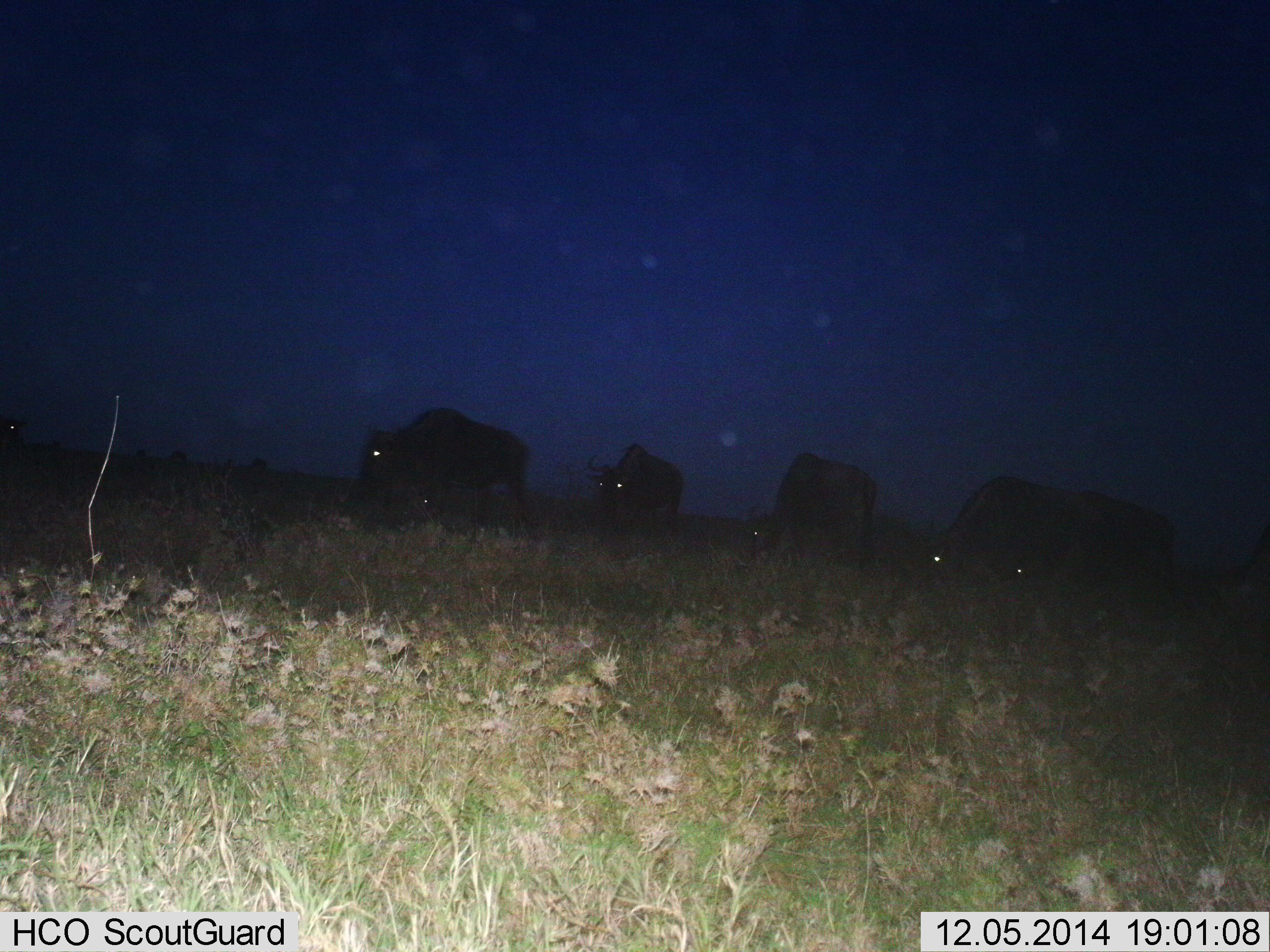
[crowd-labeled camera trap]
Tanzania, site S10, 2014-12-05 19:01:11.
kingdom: Animalia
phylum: Chordata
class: Mammalia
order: Artiodactyla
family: Bovidae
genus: Connochaetes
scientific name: Connochaetes taurinus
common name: blue wildebeest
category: wildebeest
Wildebeest (blue wildebeest) (Connochaetes taurinus), count 5. Behavior (volunteer vote fractions): standing 30%, resting 0%, moving 30%, interacting 0%. Young present (vote fraction): 0%. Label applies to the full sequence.